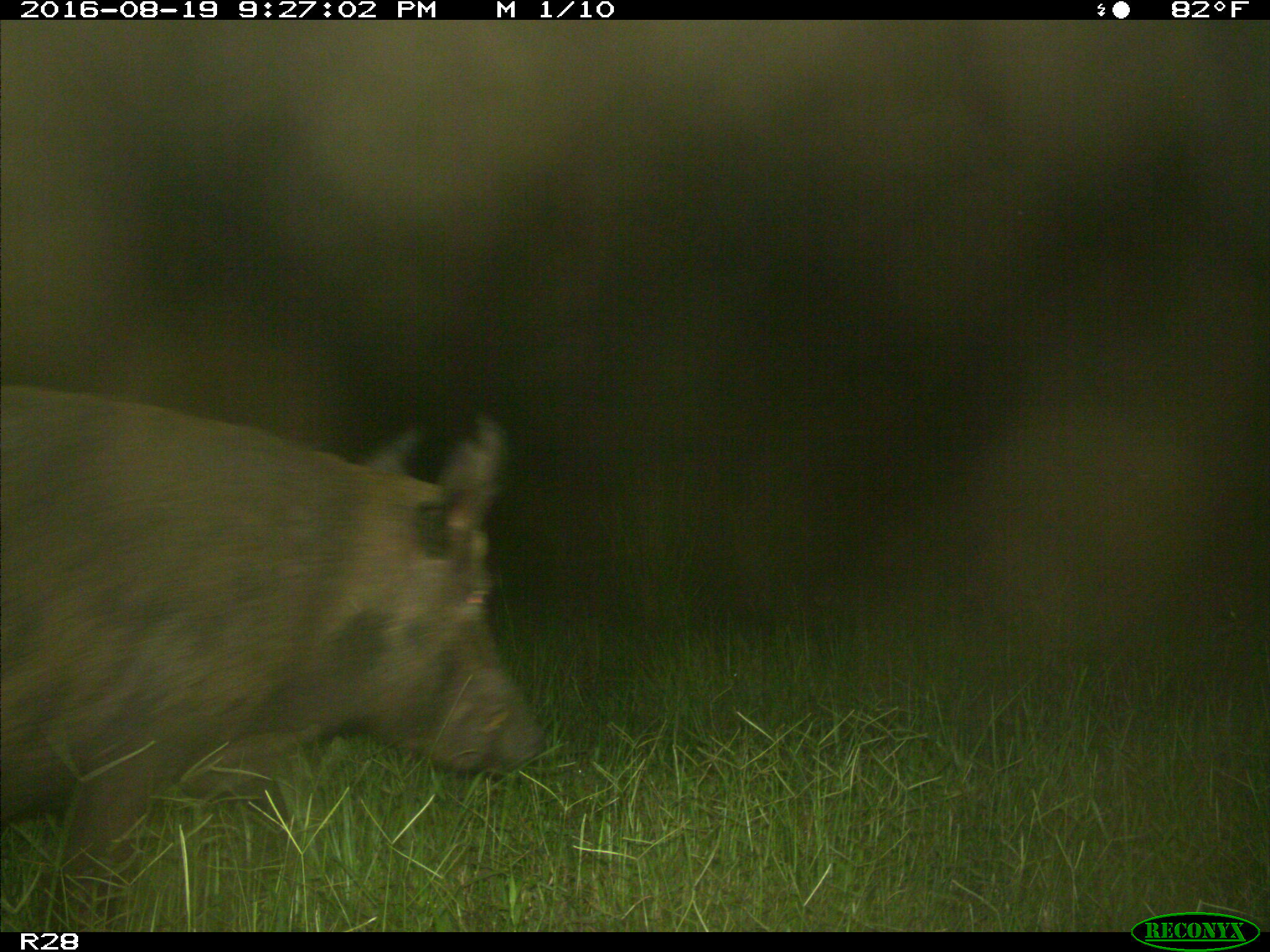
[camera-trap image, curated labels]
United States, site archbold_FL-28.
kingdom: Animalia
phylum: Chordata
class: Mammalia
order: Artiodactyla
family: Suidae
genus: Sus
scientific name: Sus scrofa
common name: wild boar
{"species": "Sus scrofa (wild boar)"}